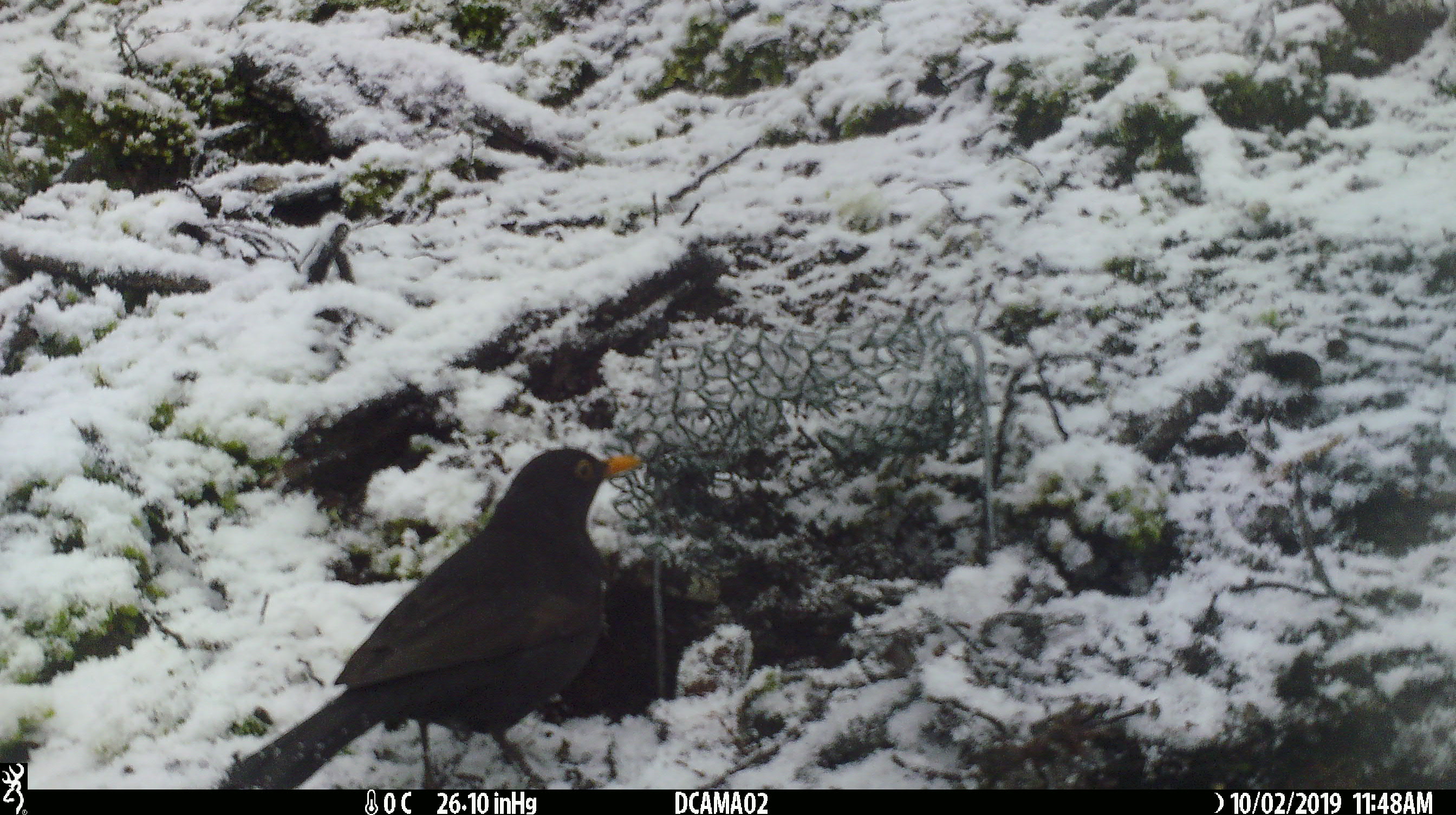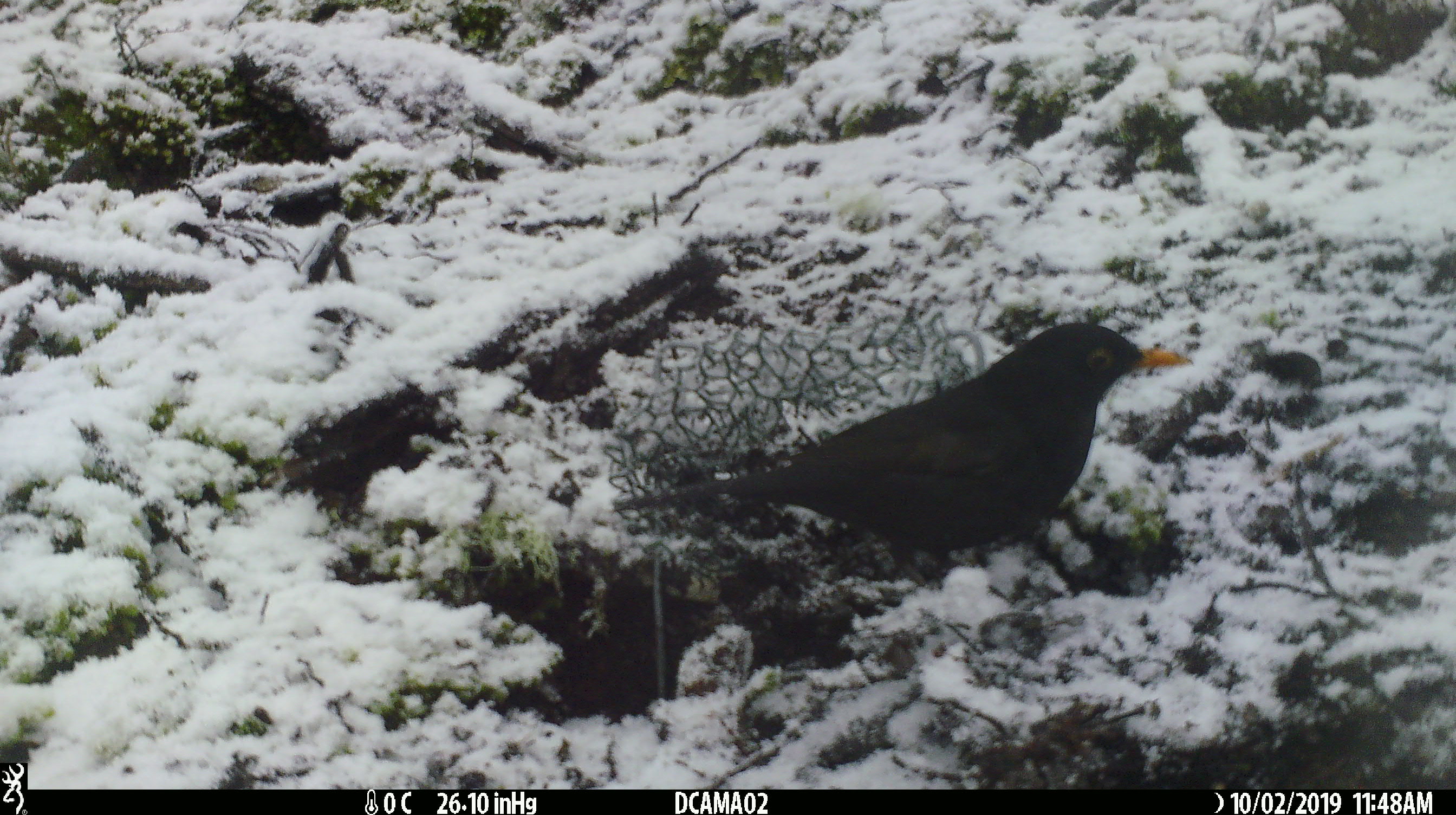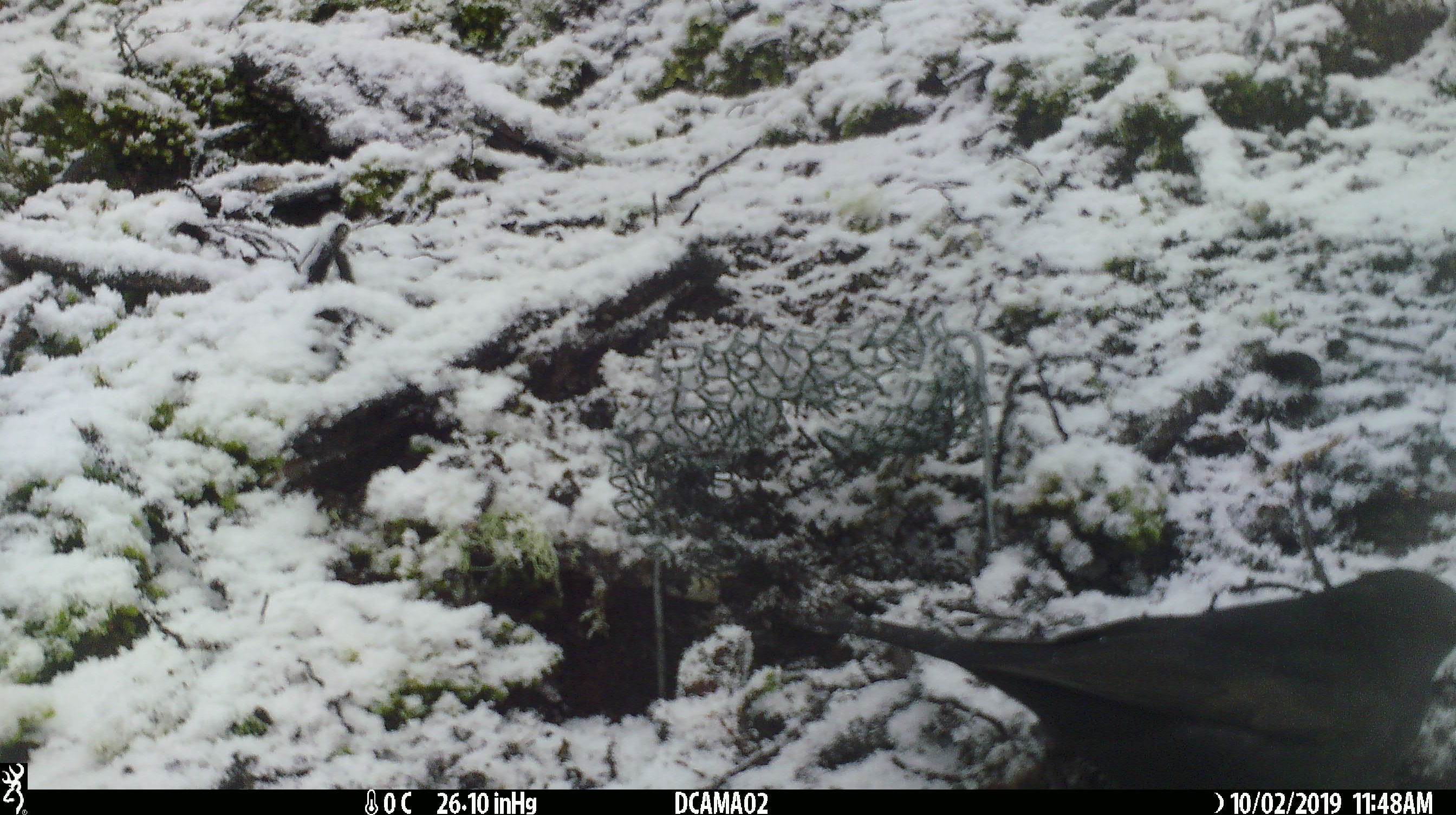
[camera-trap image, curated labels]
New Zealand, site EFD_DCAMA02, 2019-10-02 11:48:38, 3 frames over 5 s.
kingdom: Animalia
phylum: Chordata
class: Aves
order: Passeriformes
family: Turdidae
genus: Turdus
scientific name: Turdus merula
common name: eurasian blackbird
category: blackbird